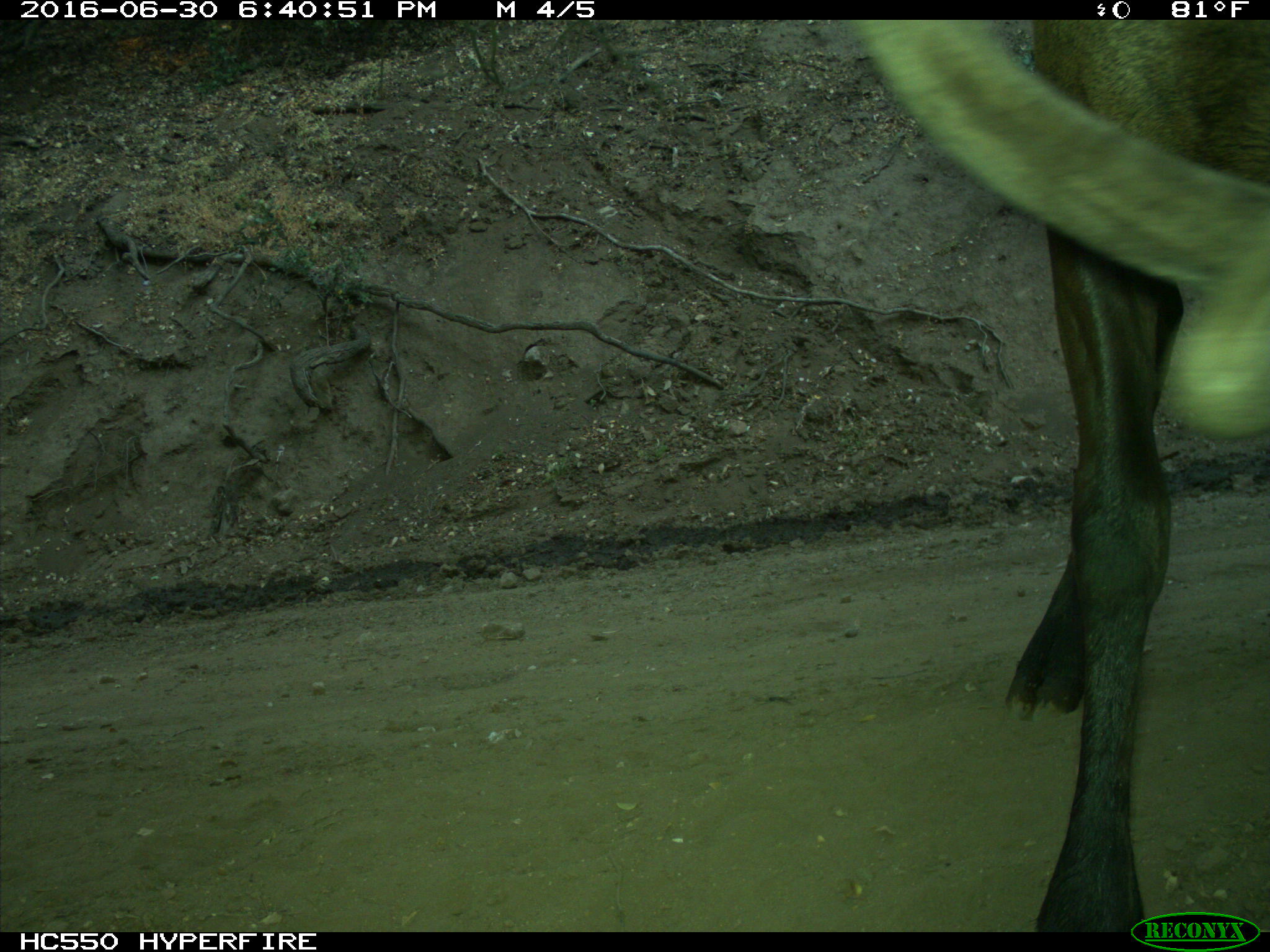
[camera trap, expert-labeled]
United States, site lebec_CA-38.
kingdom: Animalia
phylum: Chordata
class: Mammalia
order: Artiodactyla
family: Cervidae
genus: Cervus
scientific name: Cervus canadensis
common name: elk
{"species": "Cervus canadensis (elk)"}